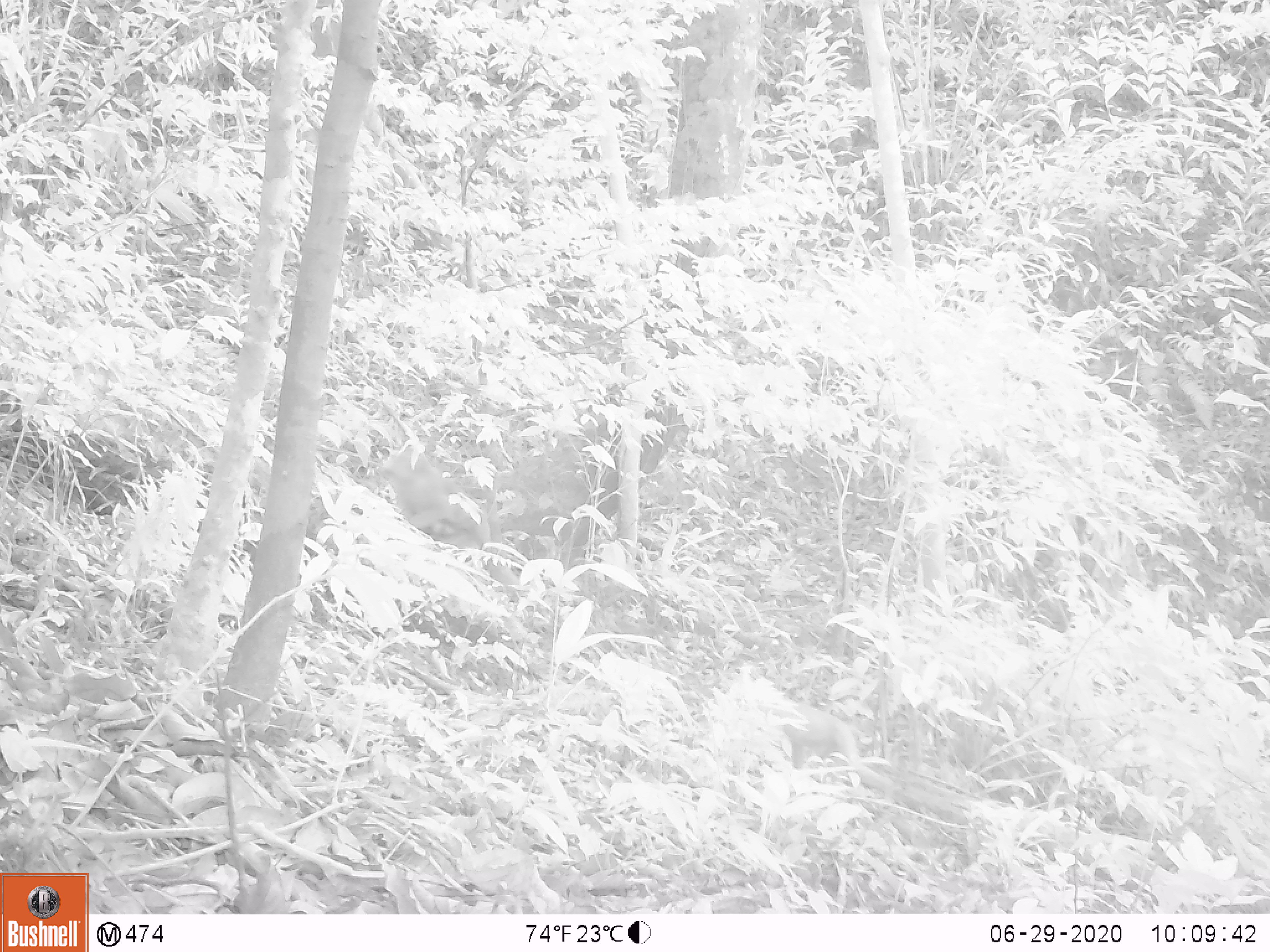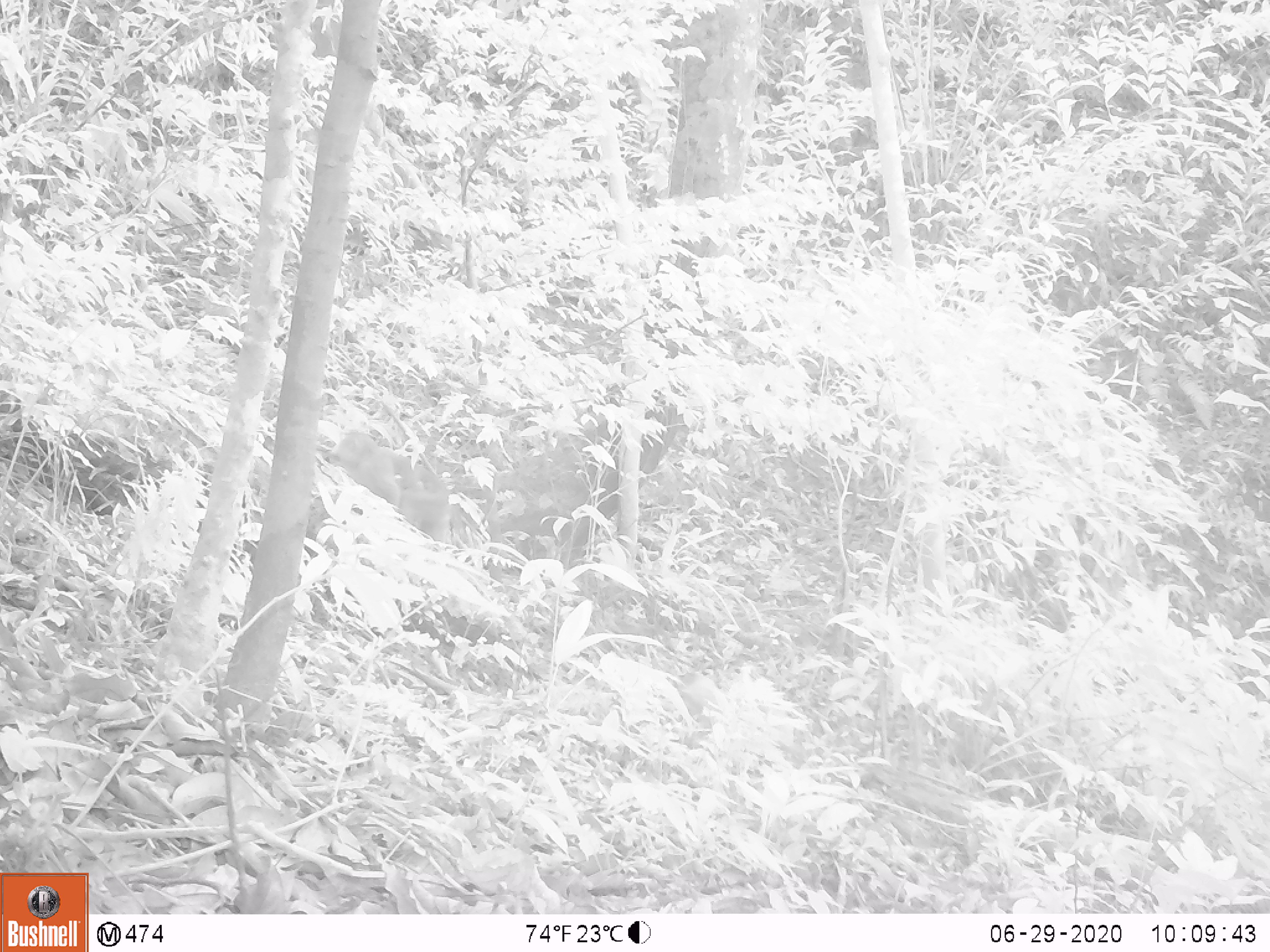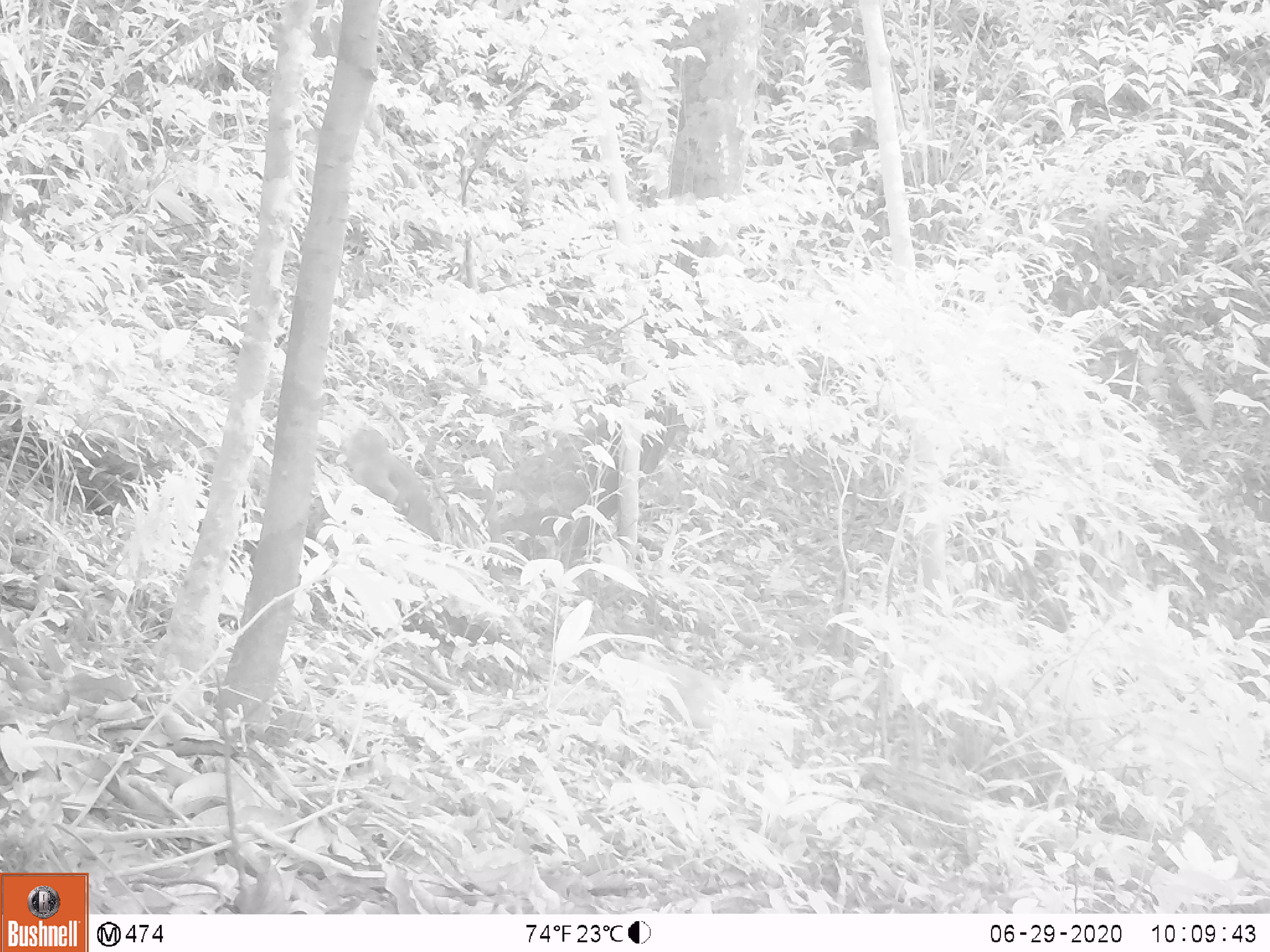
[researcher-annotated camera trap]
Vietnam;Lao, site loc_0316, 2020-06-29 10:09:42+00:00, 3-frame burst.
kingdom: Animalia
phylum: Chordata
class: Mammalia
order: Primates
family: Cercopithecidae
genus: Macaca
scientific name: Macaca nemestrina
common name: pig-tailed macaque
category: pig tailed macaque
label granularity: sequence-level